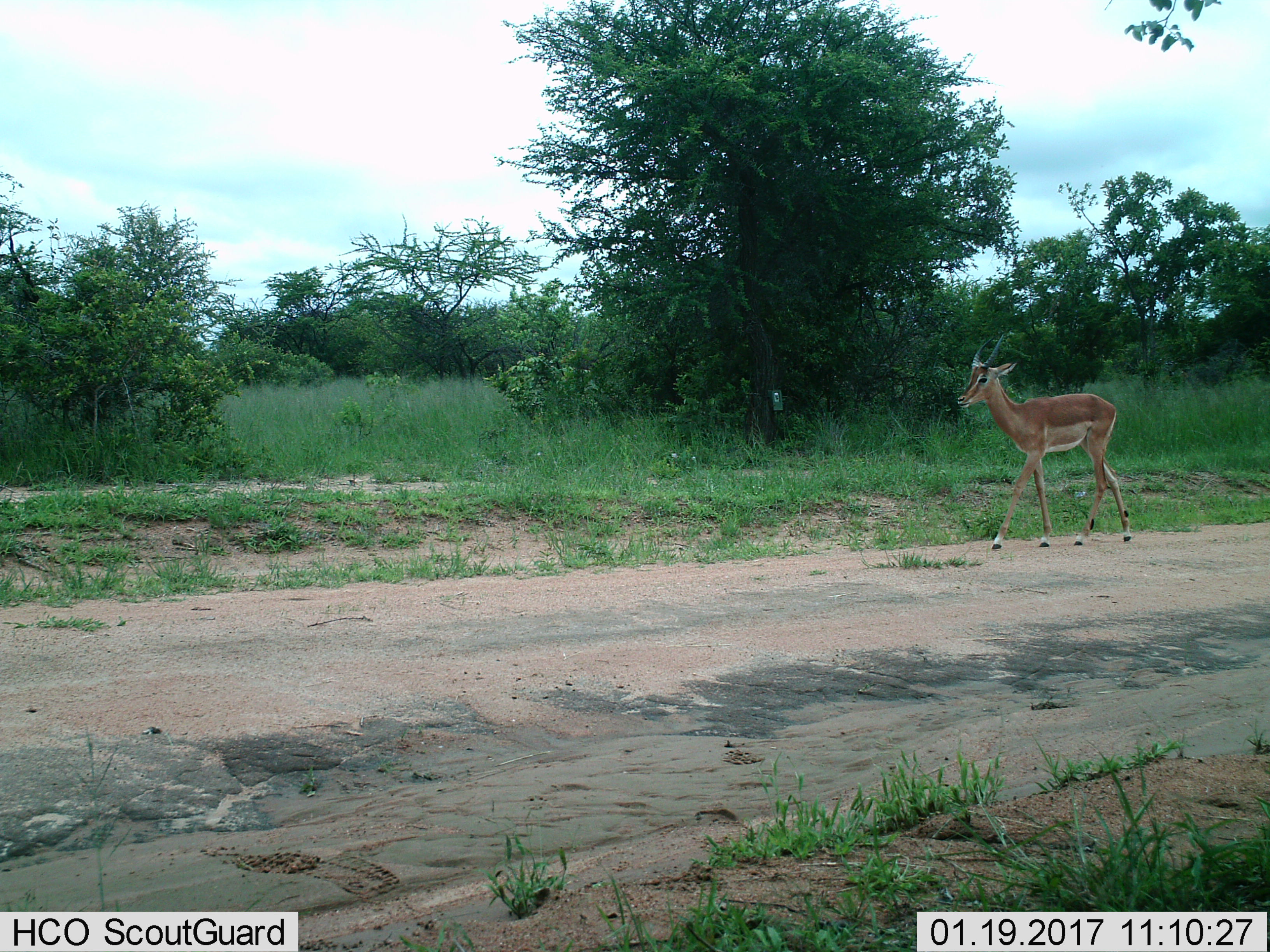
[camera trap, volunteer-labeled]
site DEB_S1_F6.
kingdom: Animalia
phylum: Chordata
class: Mammalia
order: Artiodactyla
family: Bovidae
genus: Aepyceros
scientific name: Aepyceros melampus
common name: impala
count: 1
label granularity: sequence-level